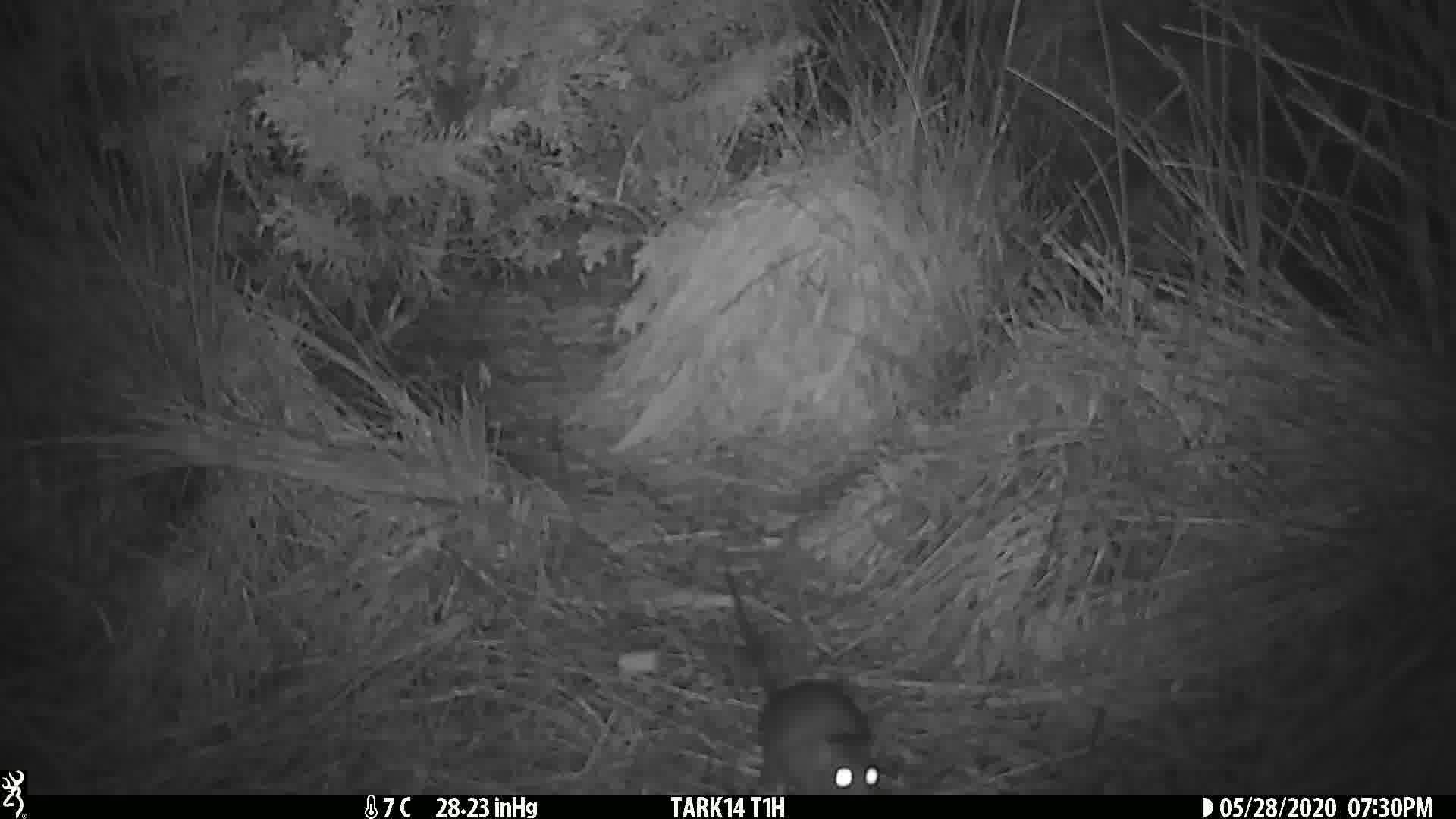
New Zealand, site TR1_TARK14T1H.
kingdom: Animalia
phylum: Chordata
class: Mammalia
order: Rodentia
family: Muridae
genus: Rattus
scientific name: Rattus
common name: rat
Rat (Rattus).